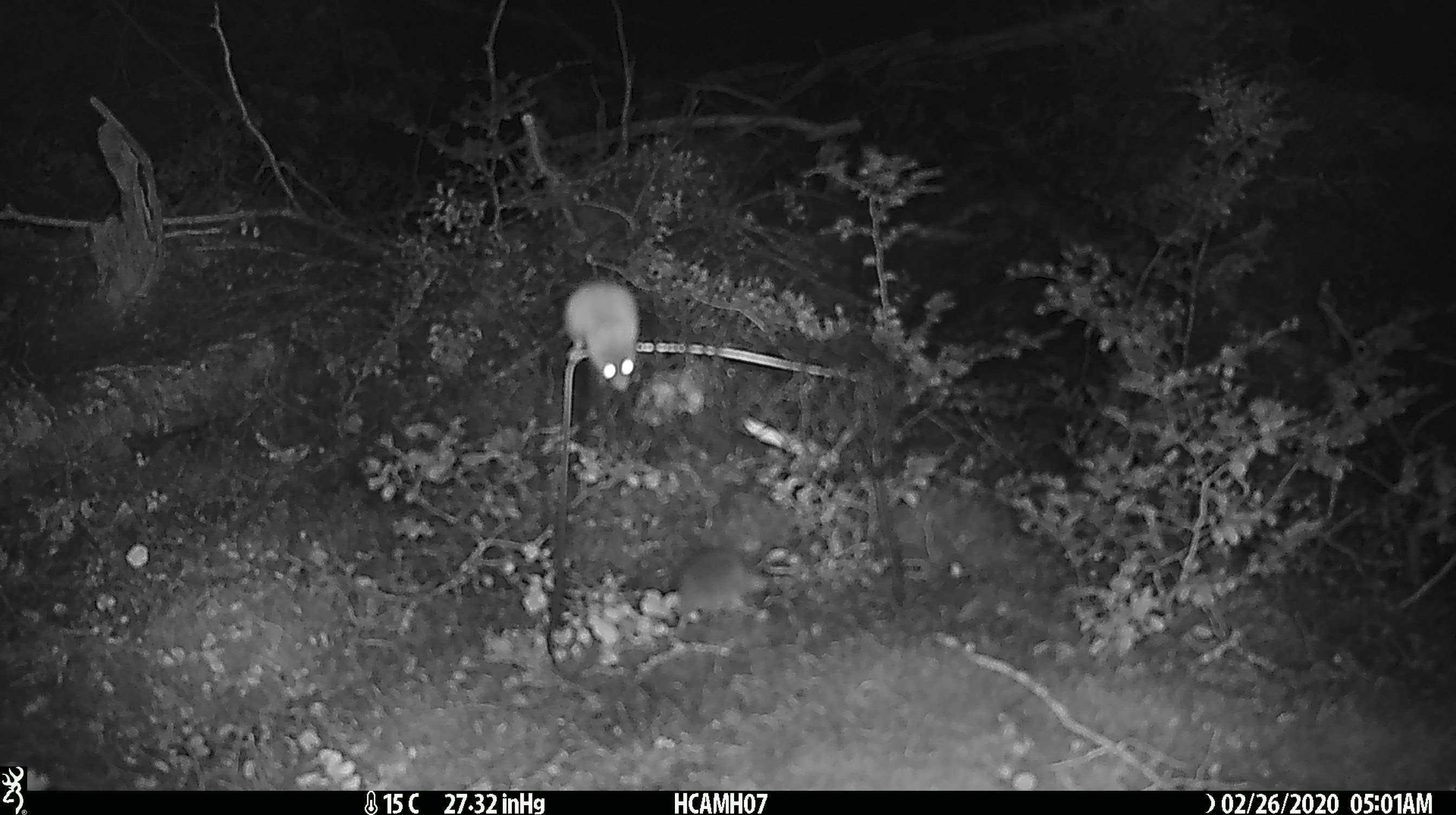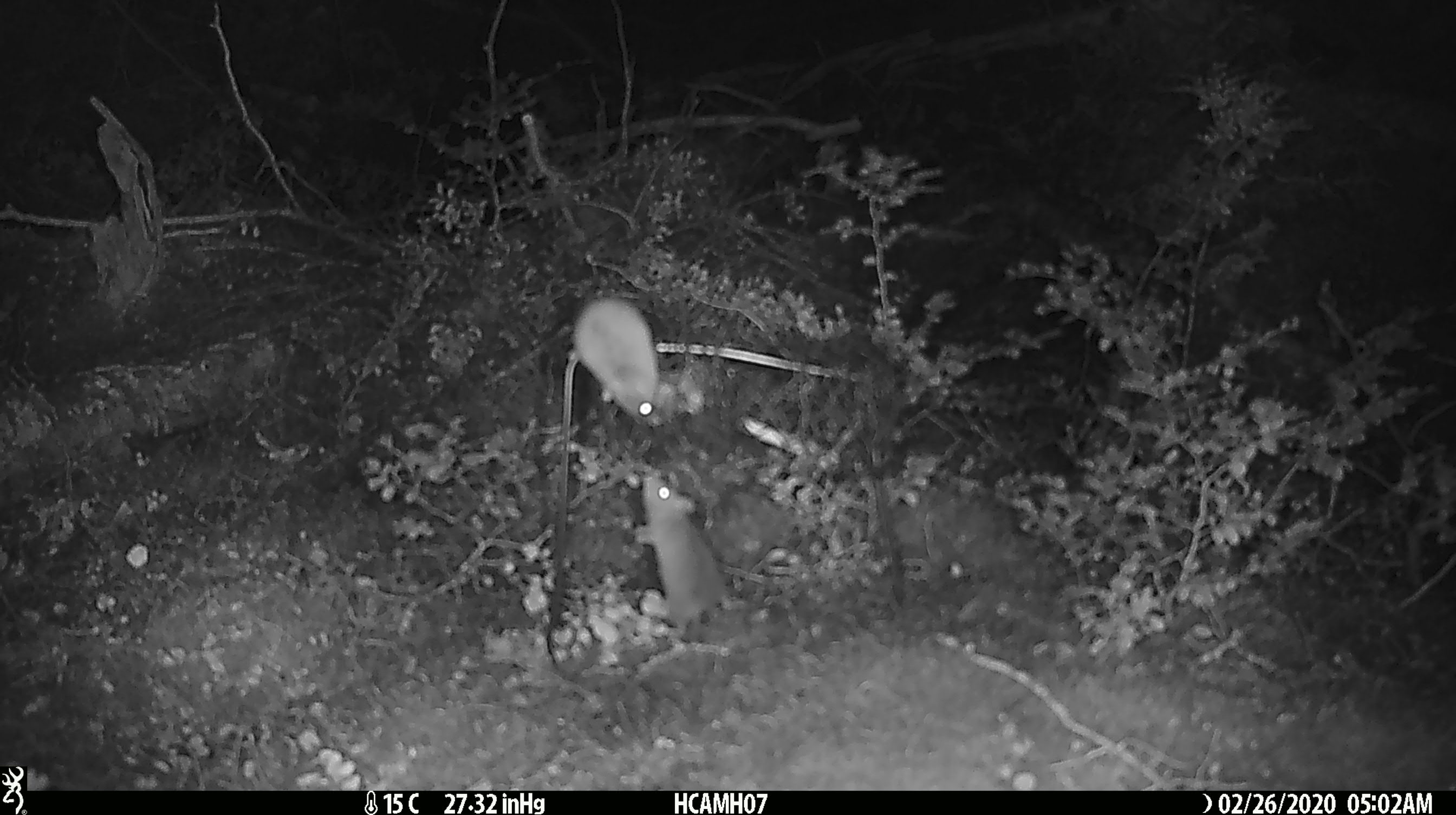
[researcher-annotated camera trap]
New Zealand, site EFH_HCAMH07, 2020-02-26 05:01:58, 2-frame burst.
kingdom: Animalia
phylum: Chordata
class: Mammalia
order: Rodentia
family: Muridae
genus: Mus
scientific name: Mus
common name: mouse